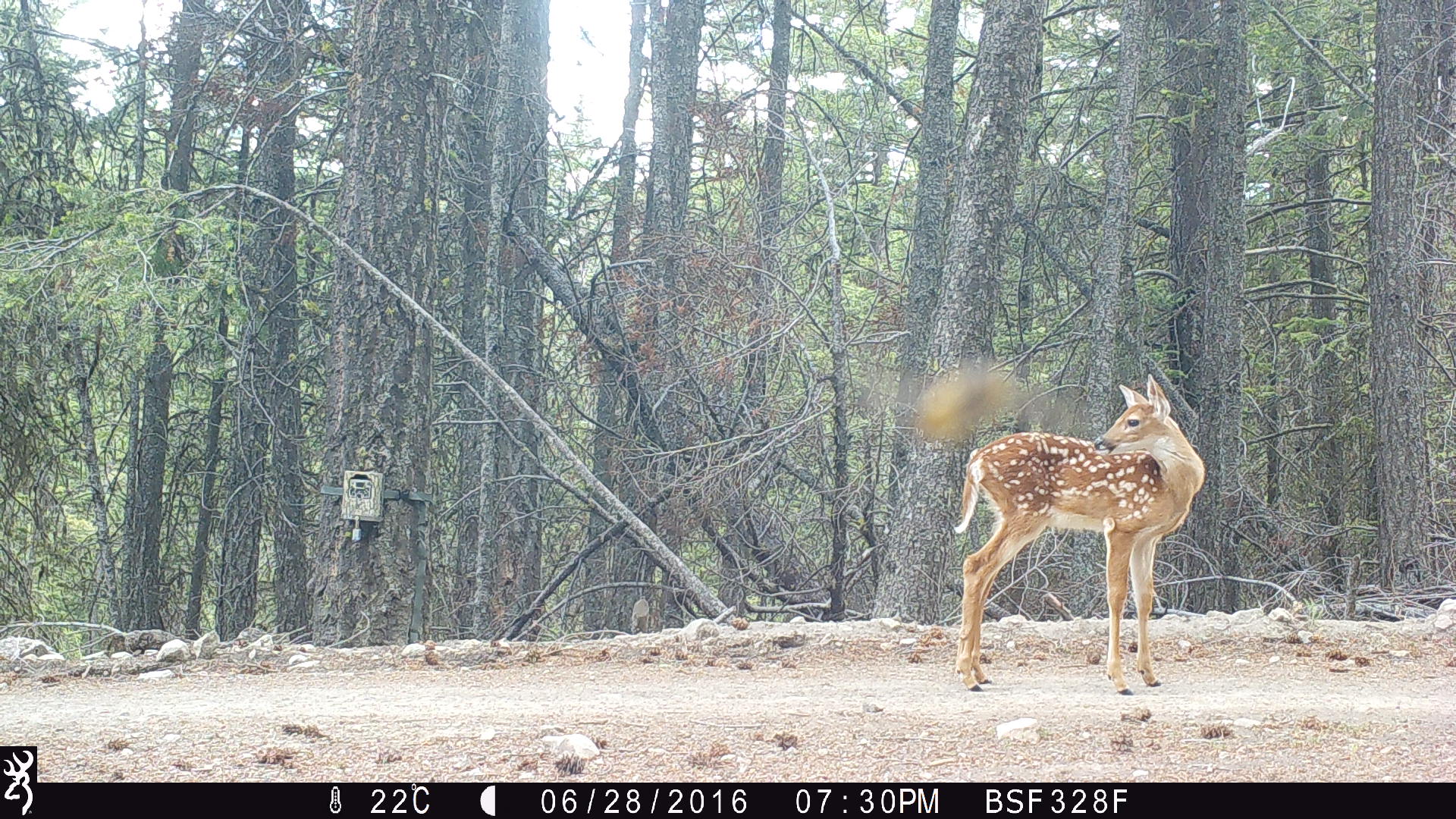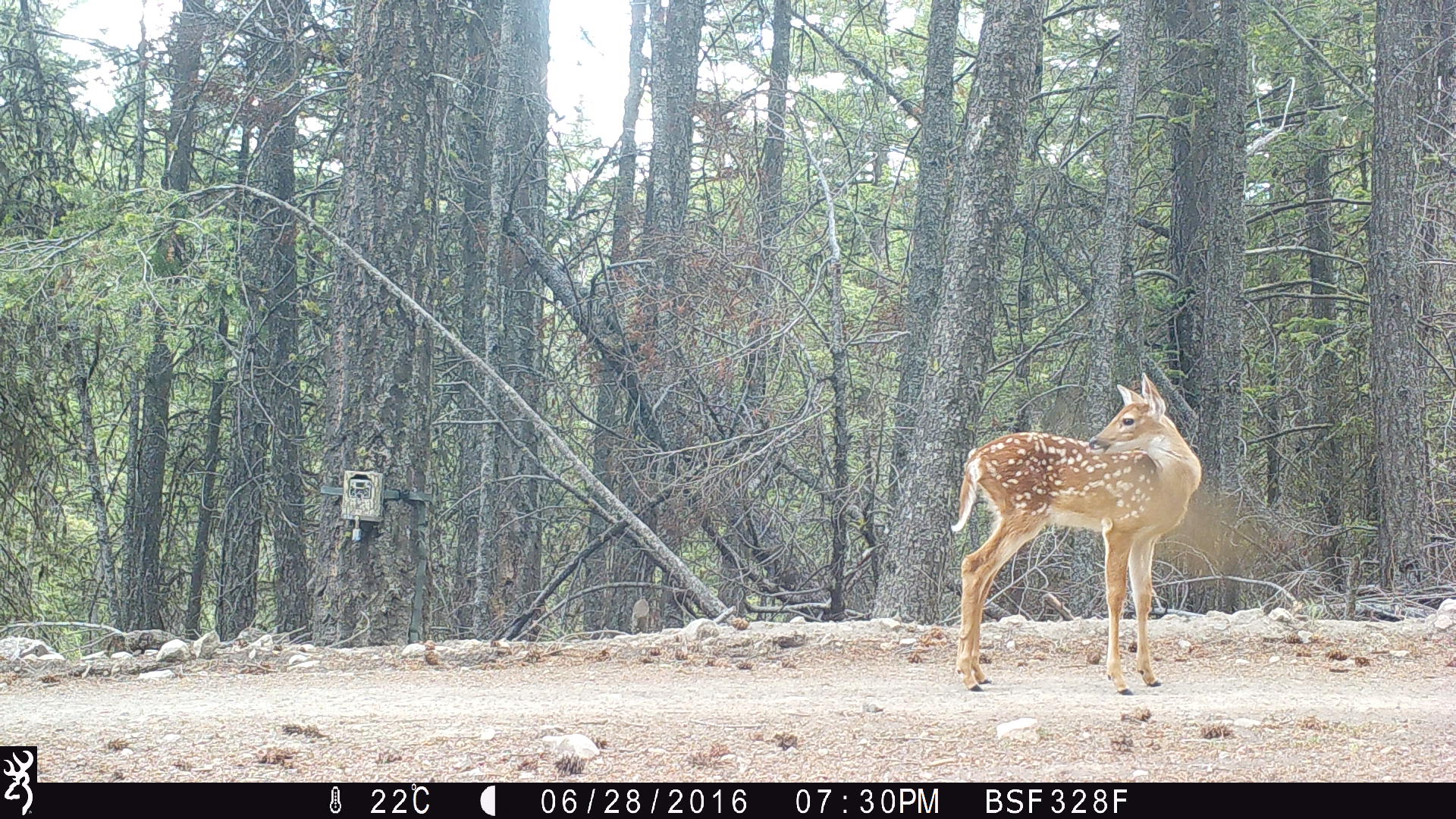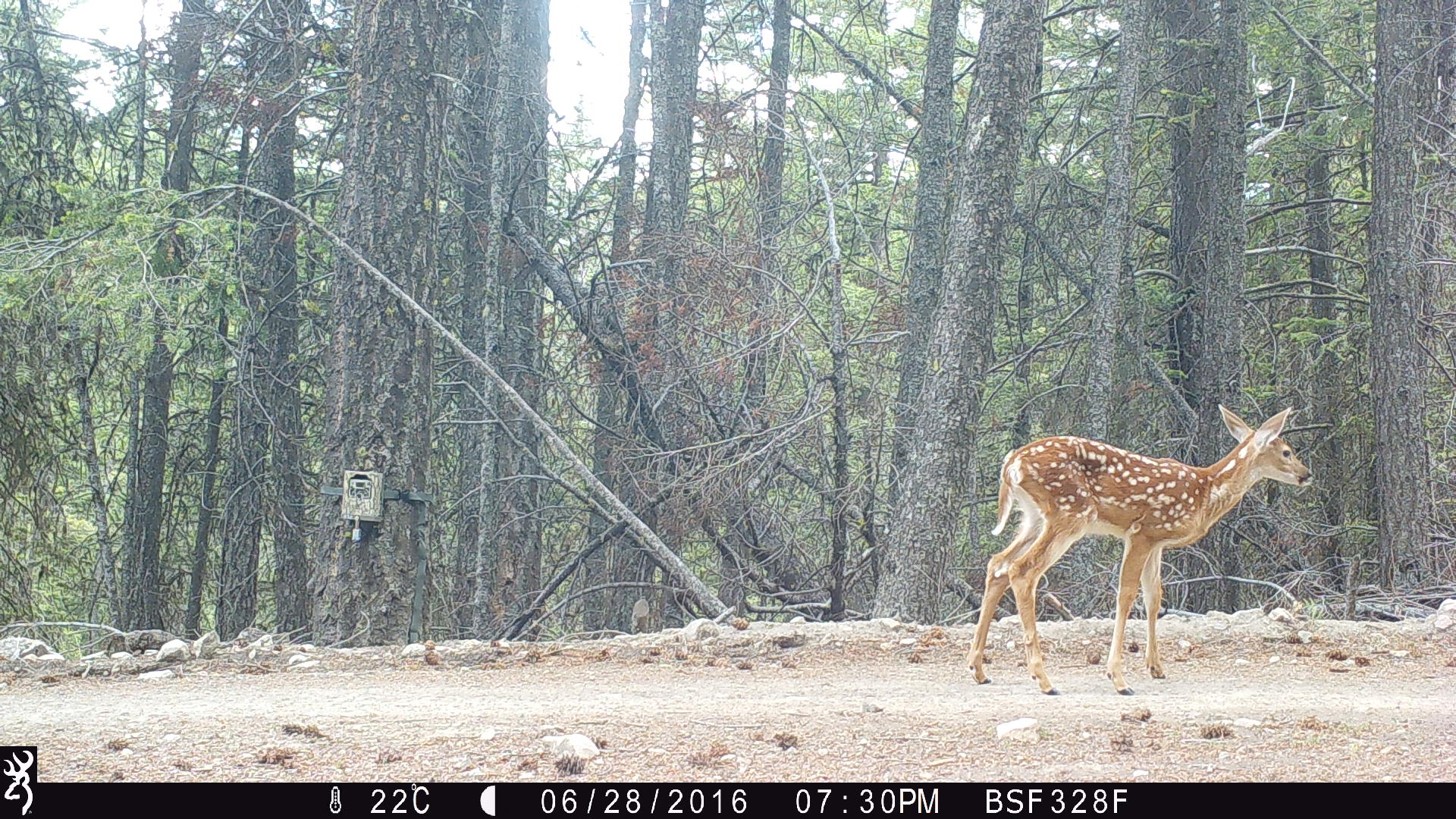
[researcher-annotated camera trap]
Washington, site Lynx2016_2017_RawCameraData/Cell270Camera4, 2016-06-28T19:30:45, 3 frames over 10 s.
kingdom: Animalia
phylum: Chordata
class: Mammalia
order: Artiodactyla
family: Cervidae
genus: Odocoileus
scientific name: Odocoileus virginianus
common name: white-tailed deer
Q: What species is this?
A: Odocoileus virginianus (white-tailed deer).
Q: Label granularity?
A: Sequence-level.